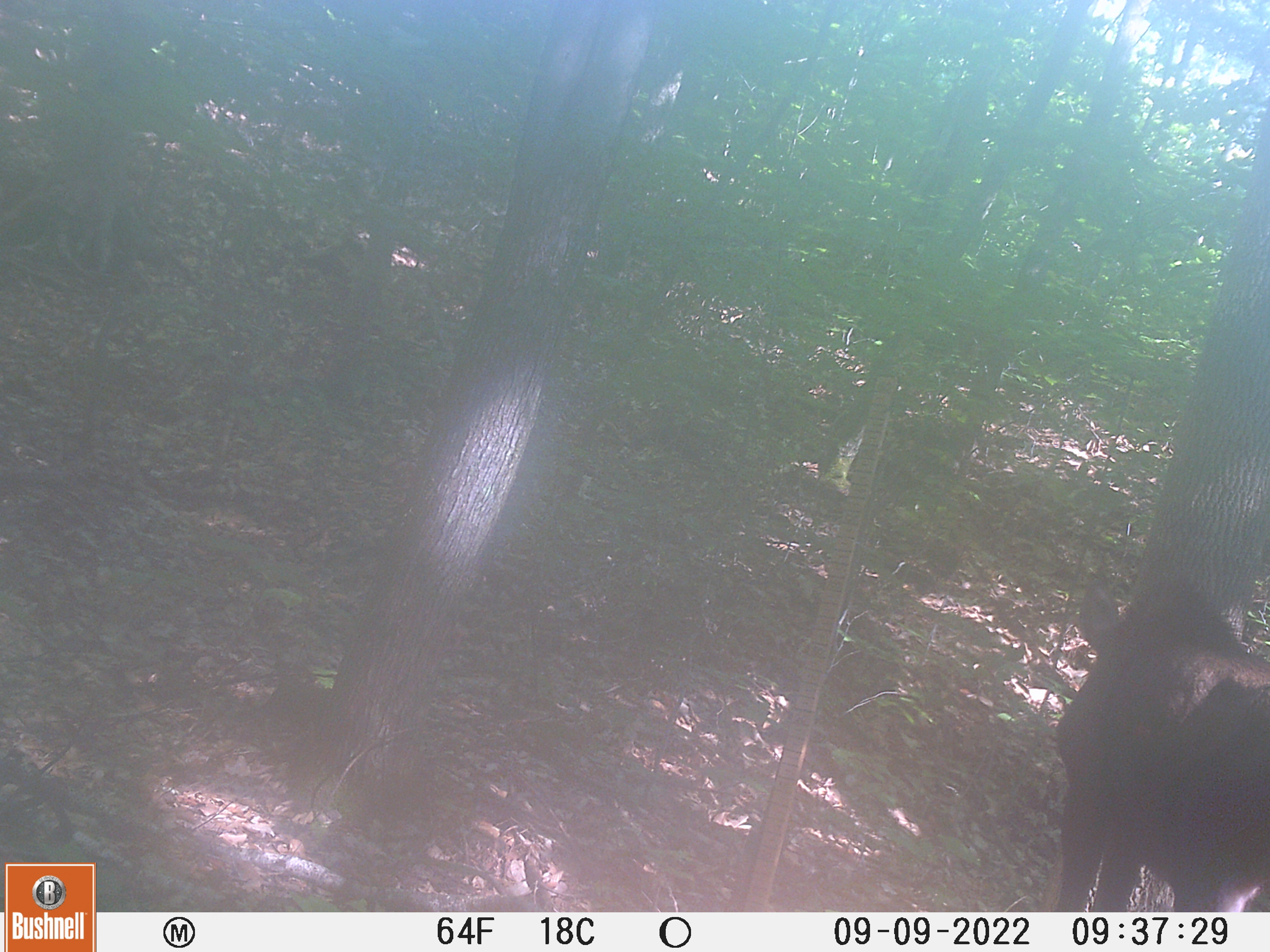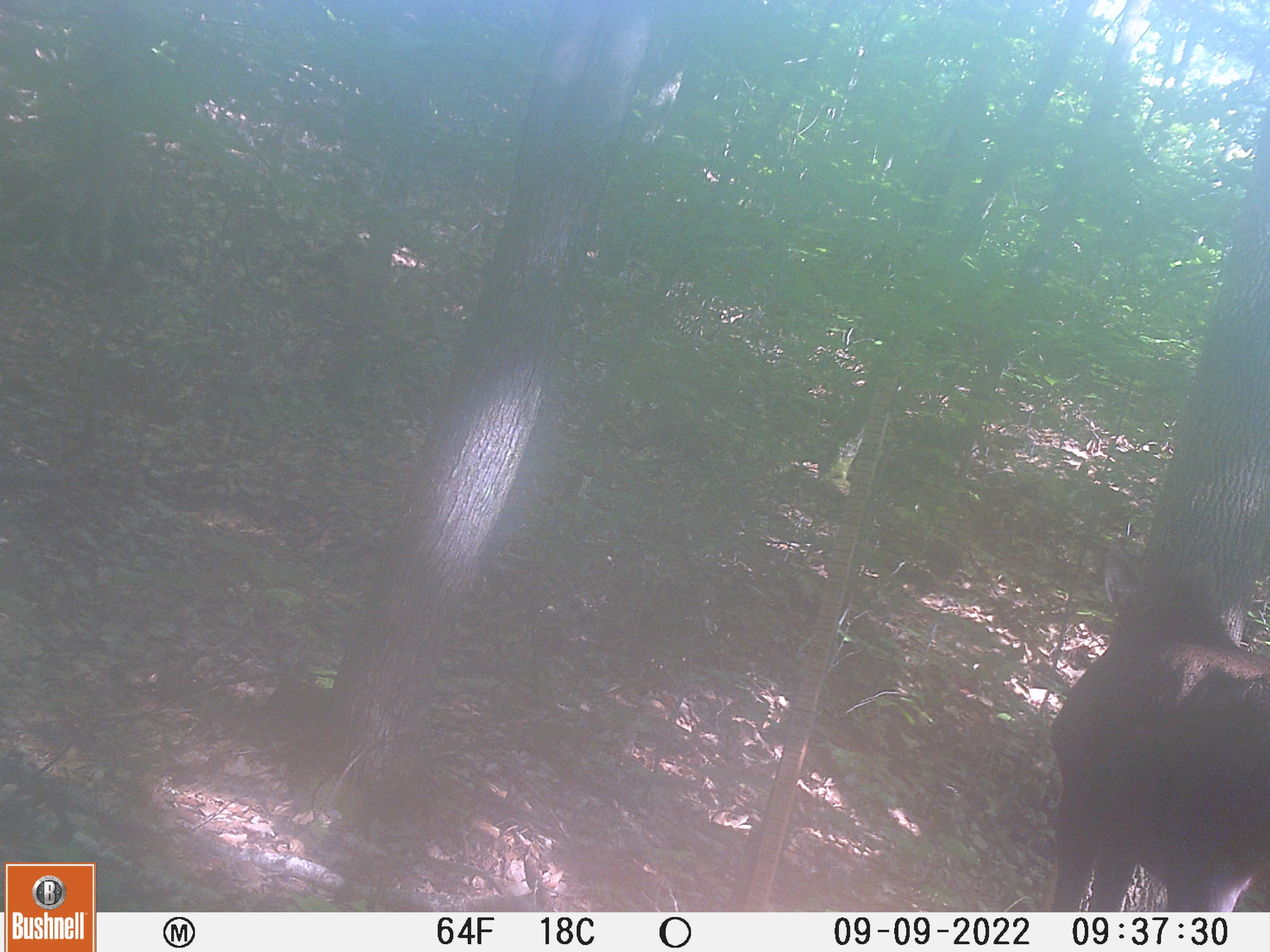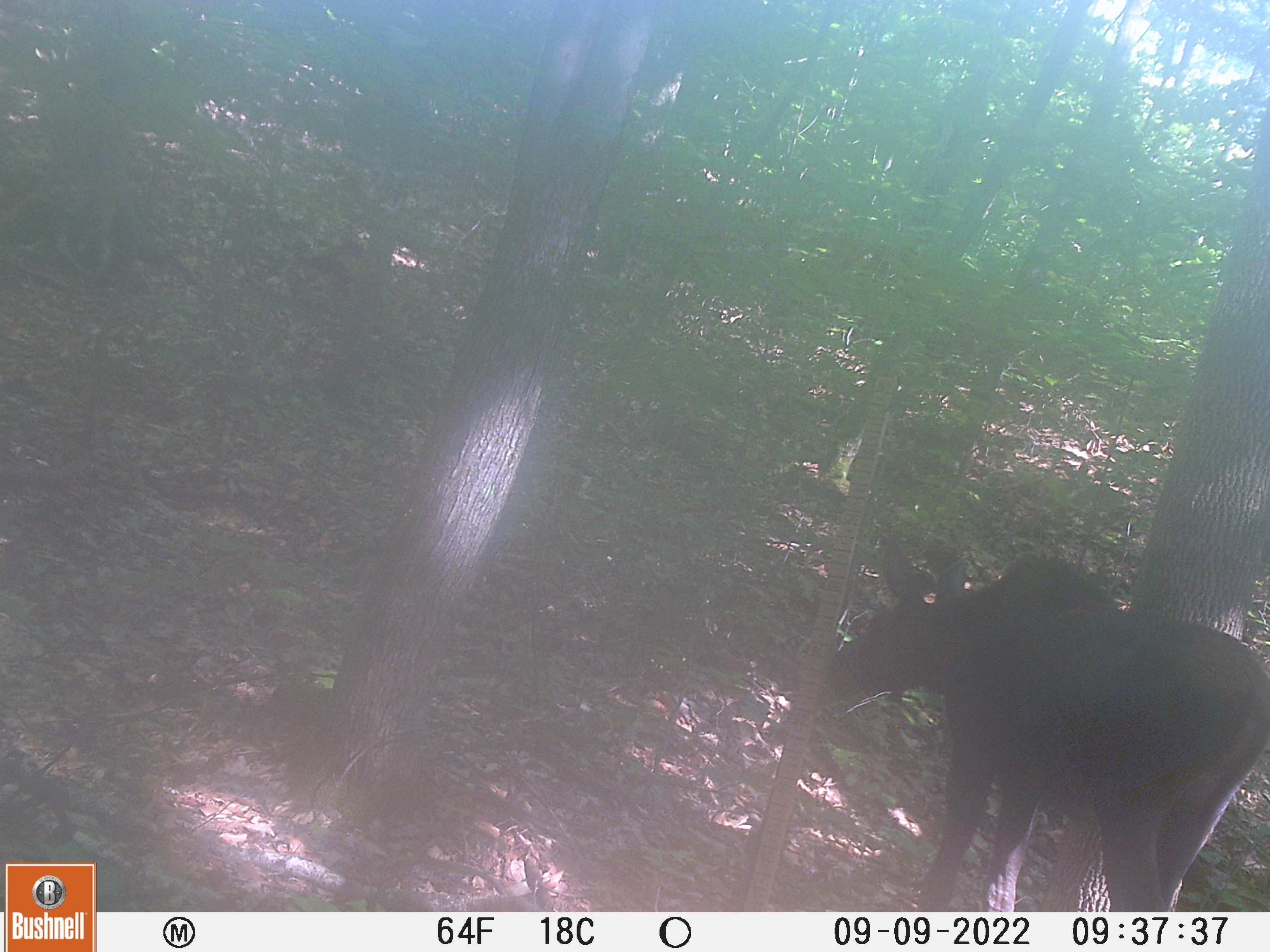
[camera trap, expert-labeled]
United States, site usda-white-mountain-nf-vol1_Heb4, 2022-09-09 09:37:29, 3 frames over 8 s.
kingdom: Animalia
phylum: Chordata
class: Mammalia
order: Artiodactyla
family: Cervidae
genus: Alces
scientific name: Alces alces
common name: moose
Moose (Alces alces).